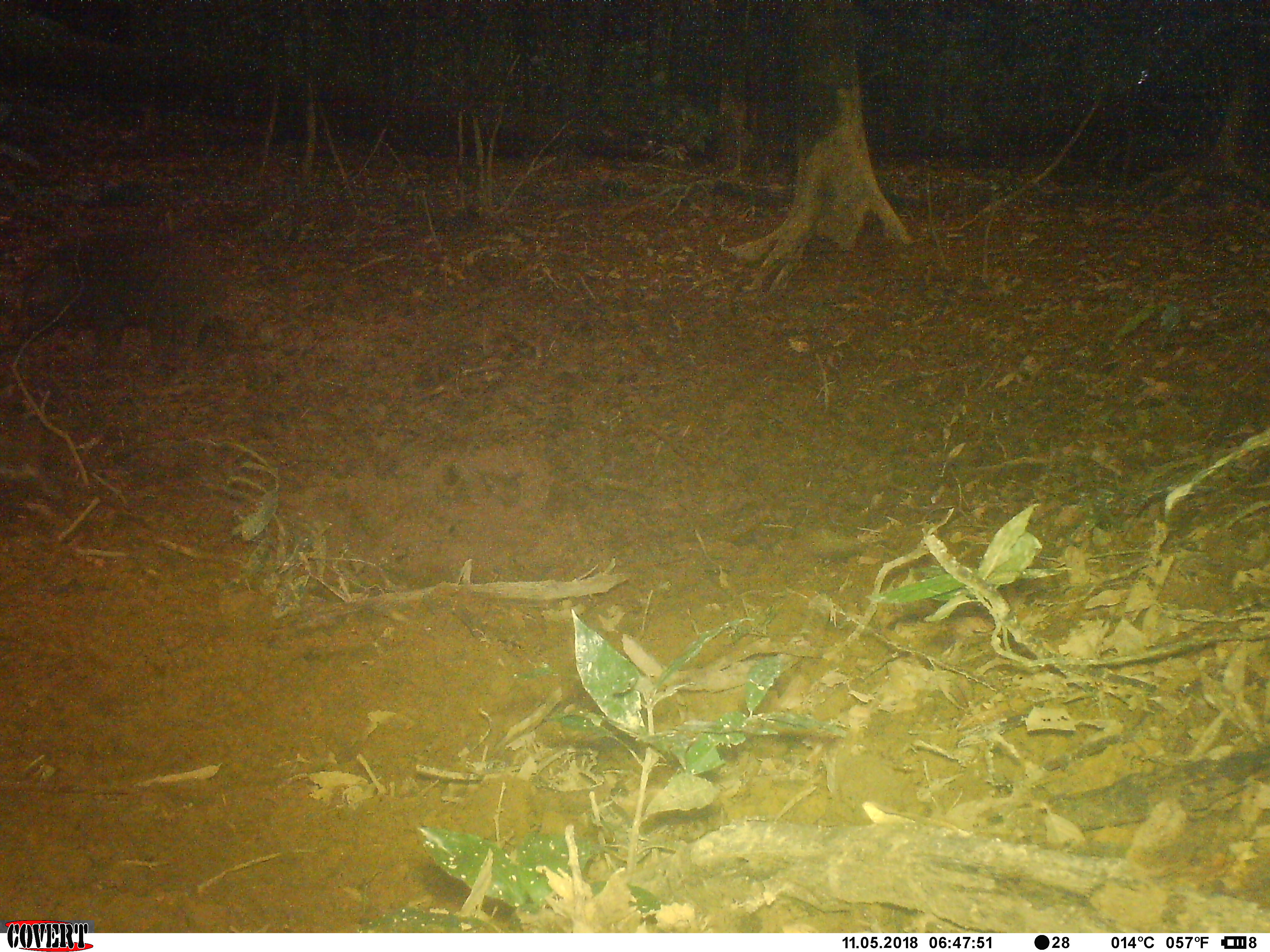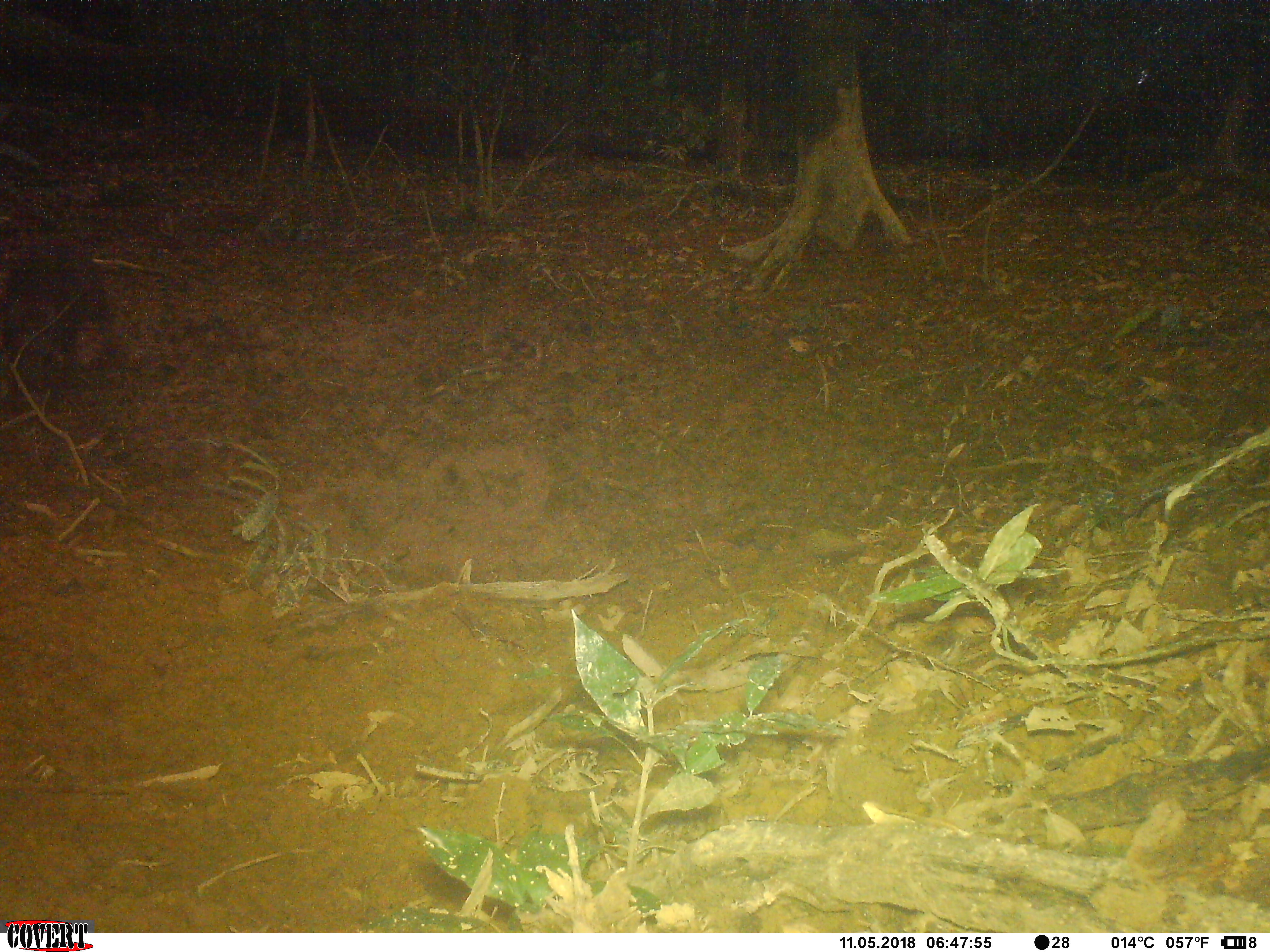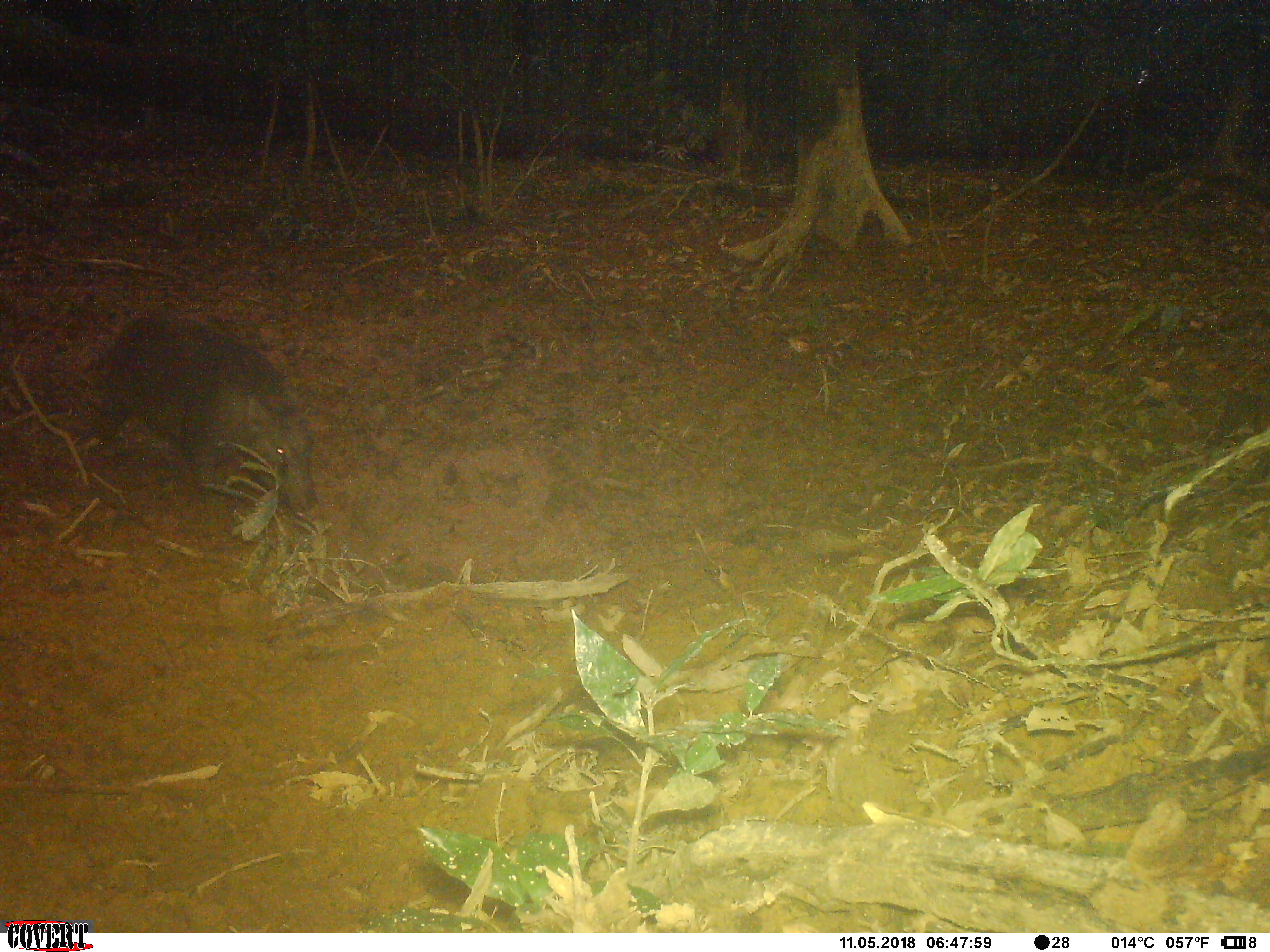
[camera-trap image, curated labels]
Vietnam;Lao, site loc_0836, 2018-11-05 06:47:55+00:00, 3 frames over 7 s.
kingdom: Animalia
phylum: Chordata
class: Mammalia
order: Artiodactyla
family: Suidae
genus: Sus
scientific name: Sus scrofa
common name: eurasian wild pig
Eurasian wild pig (Sus scrofa). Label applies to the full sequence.